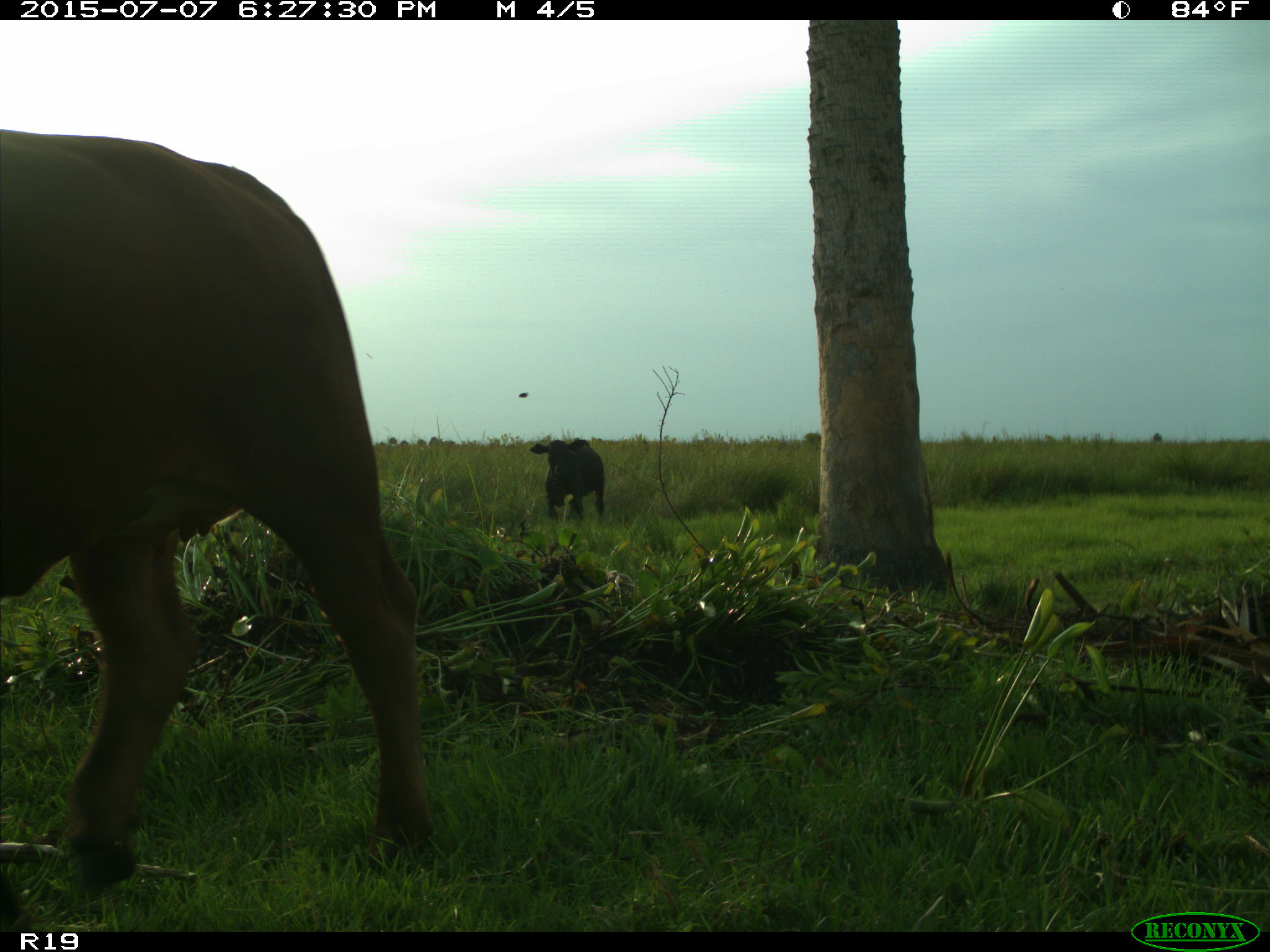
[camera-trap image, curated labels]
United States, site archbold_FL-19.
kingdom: Animalia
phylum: Chordata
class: Mammalia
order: Artiodactyla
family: Bovidae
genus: Bos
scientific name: Bos taurus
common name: domestic cow